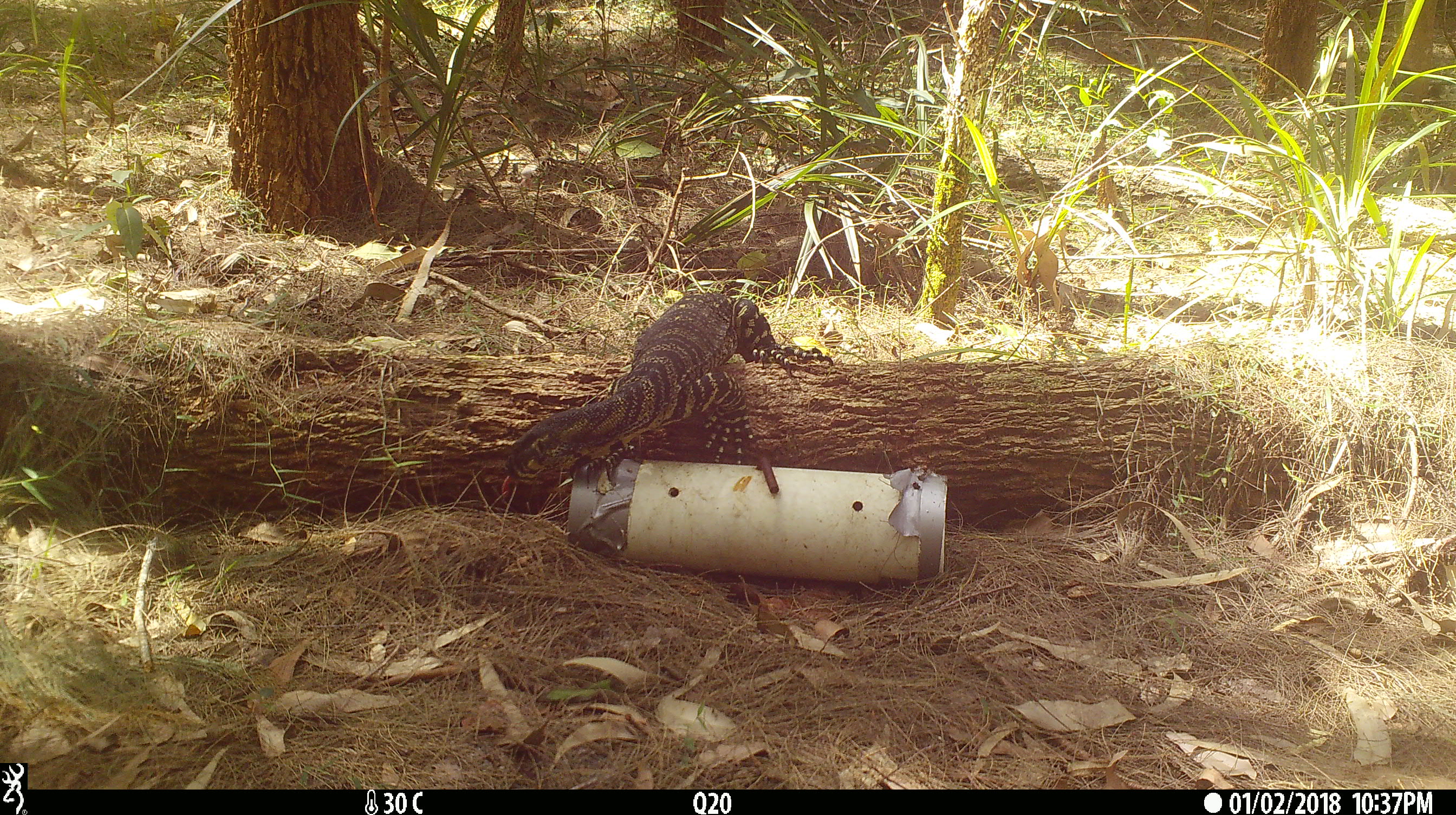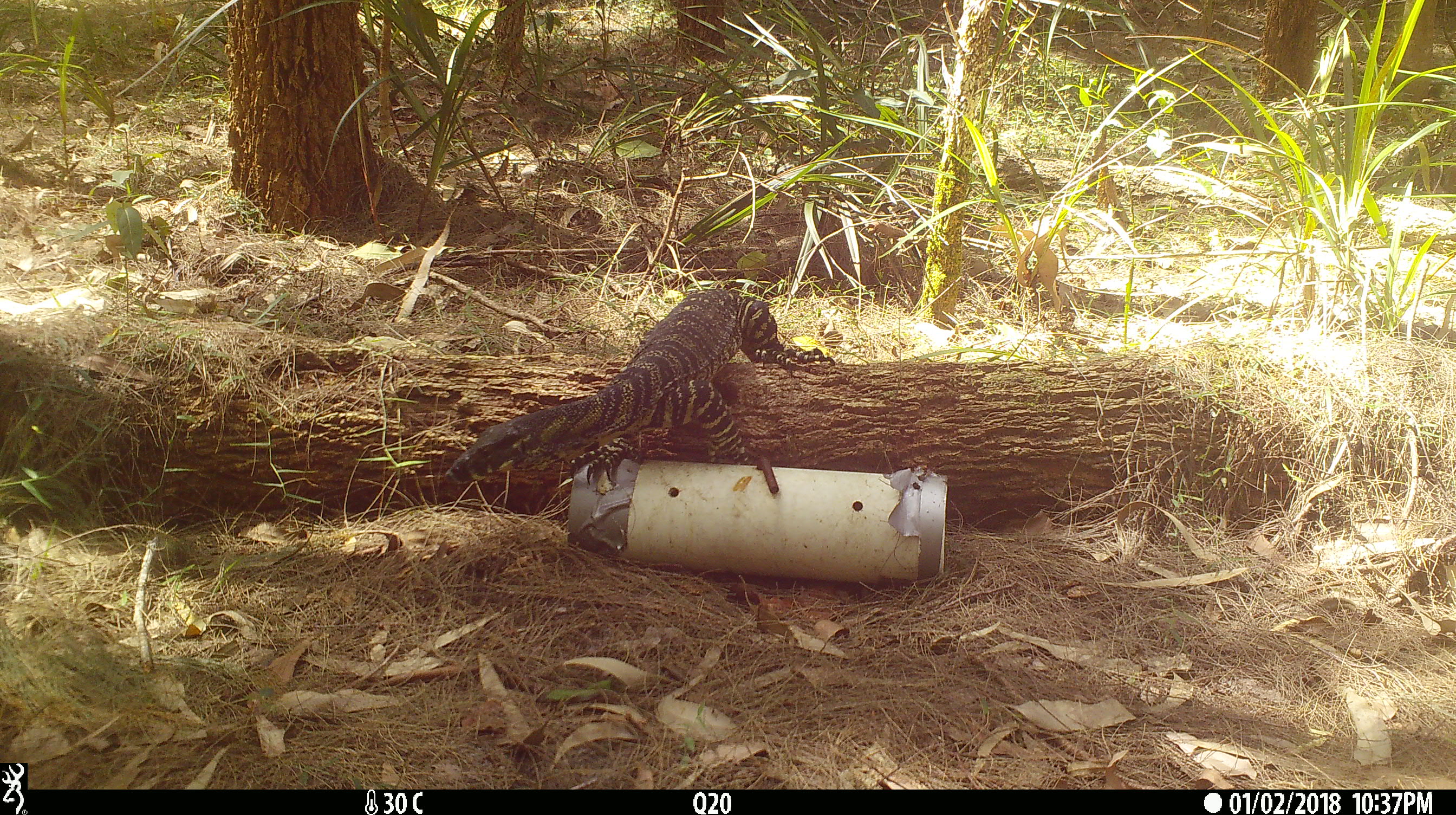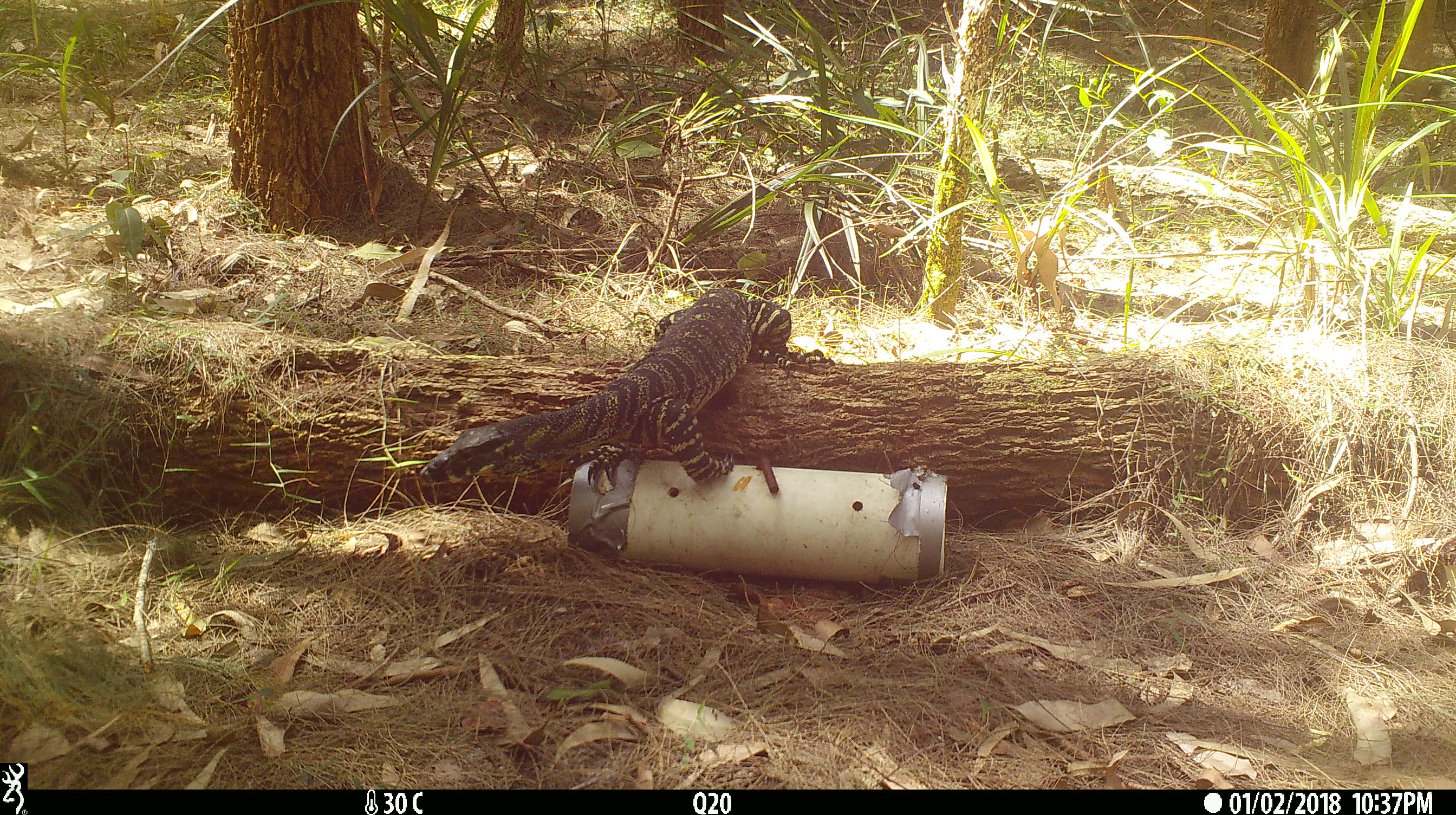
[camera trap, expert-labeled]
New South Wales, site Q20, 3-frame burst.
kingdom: Animalia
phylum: Chordata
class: Reptilia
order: Squamata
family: Varanidae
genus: Varanus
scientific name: Varanus varius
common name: lace monitor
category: goanna